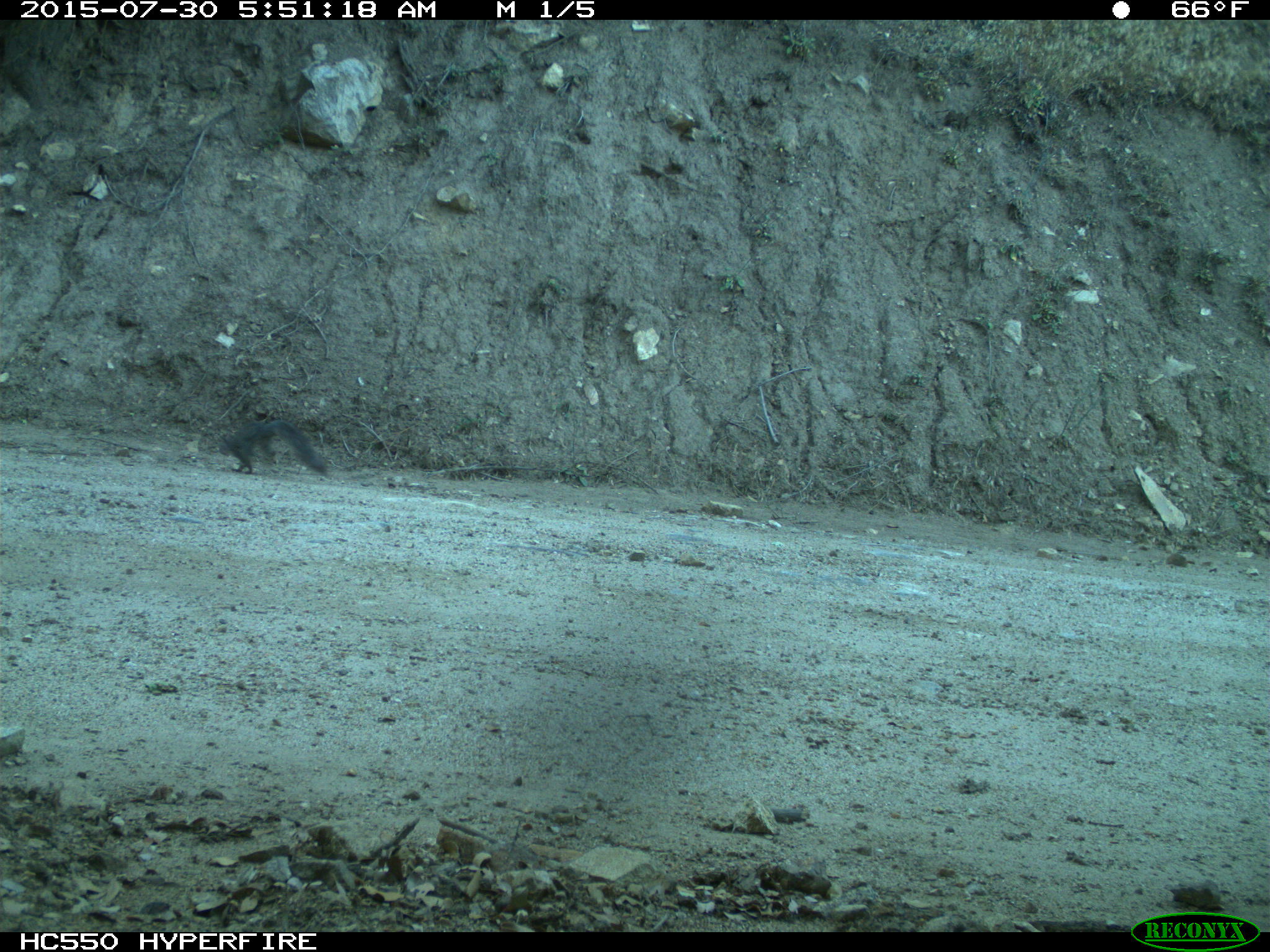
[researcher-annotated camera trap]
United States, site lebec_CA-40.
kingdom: Animalia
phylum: Chordata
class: Mammalia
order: Rodentia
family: Sciuridae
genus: Sciurus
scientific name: Sciurus carolinensis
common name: eastern gray squirrel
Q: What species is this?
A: Sciurus carolinensis (eastern gray squirrel).